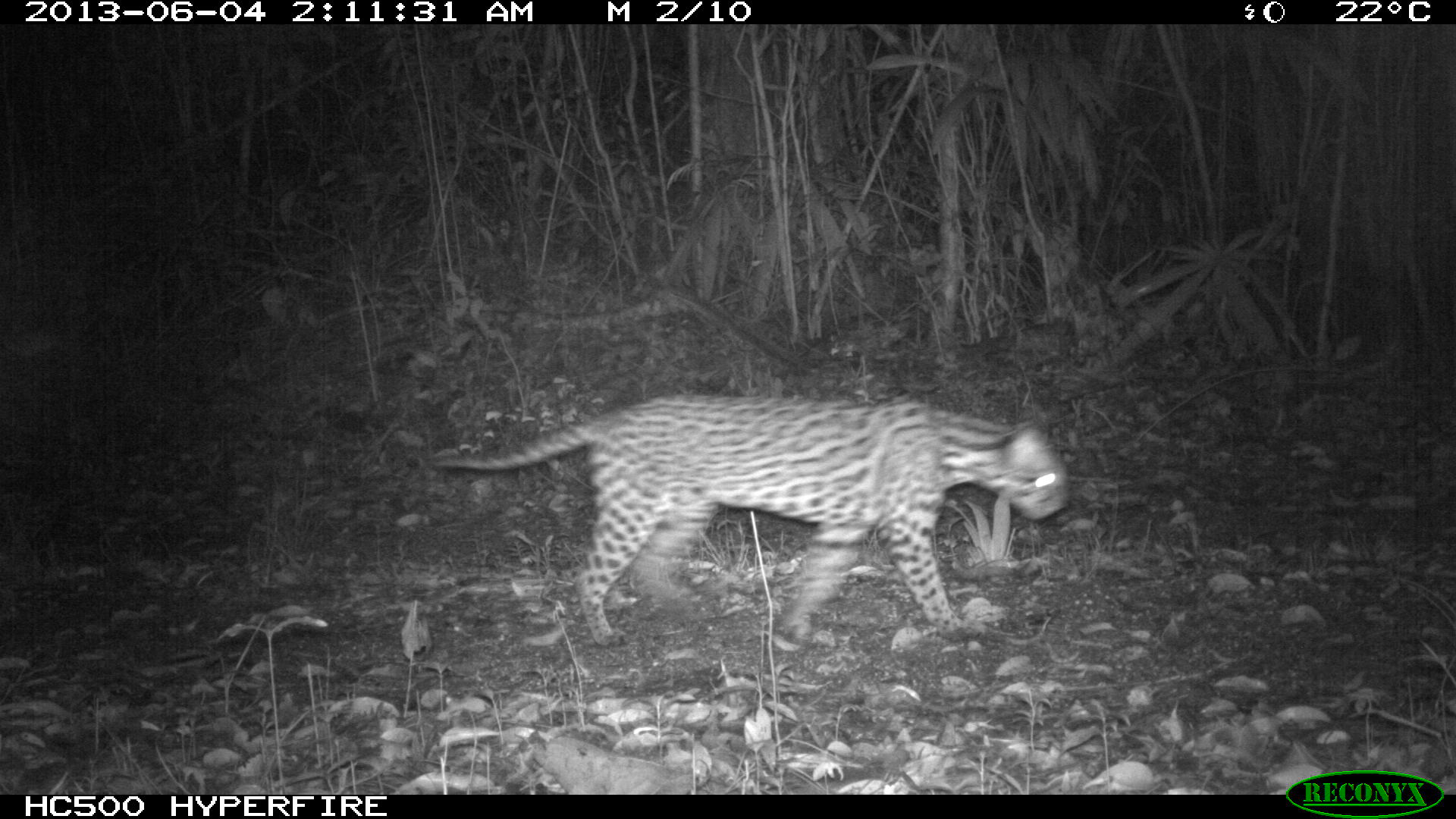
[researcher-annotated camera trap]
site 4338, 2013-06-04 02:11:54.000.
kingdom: Animalia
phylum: Chordata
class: Mammalia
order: Carnivora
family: Felidae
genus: Leopardus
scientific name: Leopardus pardalis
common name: ocelot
Leopardus pardalis (ocelot), count 1, sex female.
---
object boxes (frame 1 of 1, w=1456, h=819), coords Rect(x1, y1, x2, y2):
leopardus pardalis: Rect(429, 392, 1066, 646)